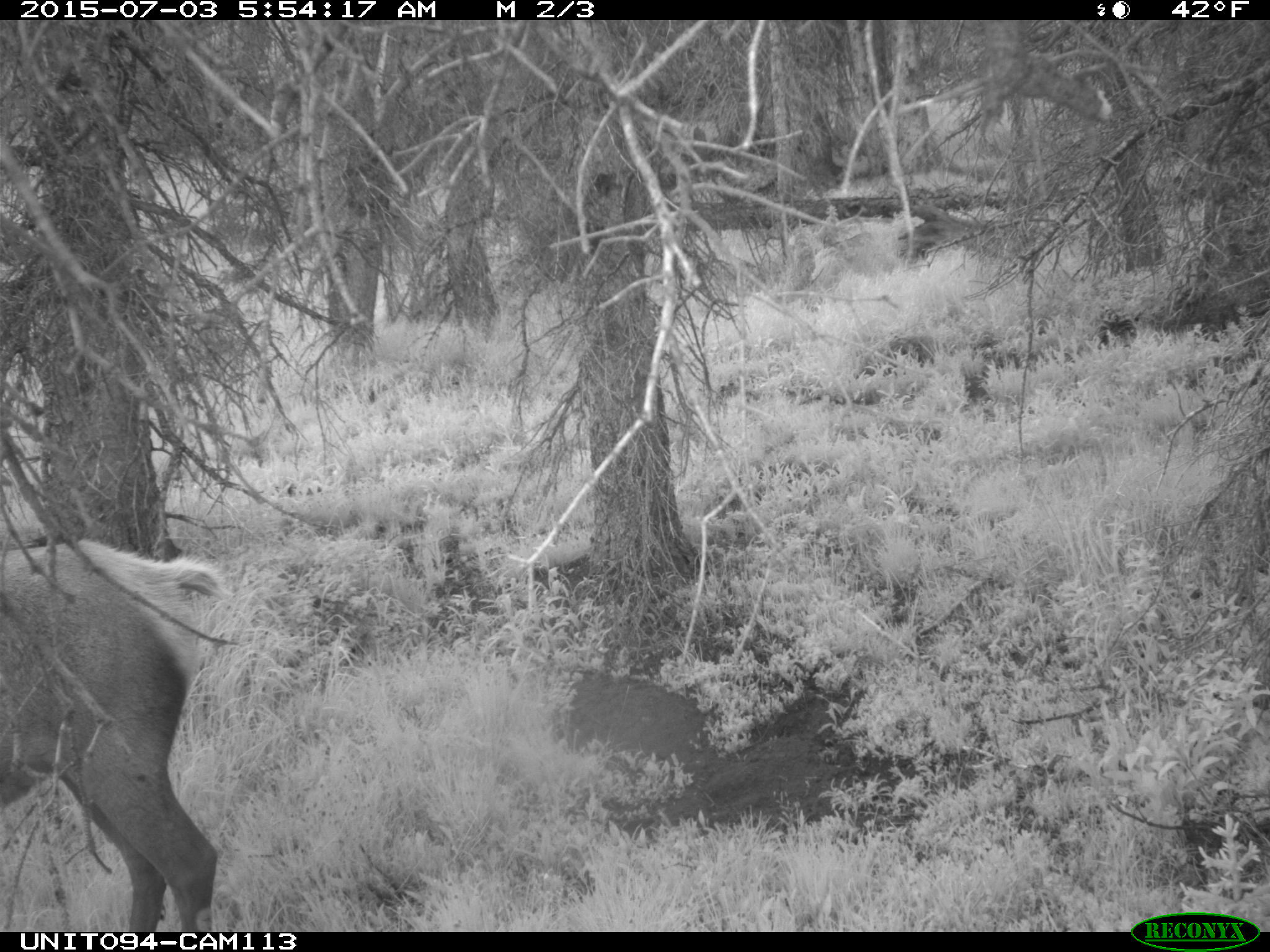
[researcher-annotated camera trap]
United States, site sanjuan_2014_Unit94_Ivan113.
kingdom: Animalia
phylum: Chordata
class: Mammalia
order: Artiodactyla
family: Cervidae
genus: Cervus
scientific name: Cervus elaphus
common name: red deer